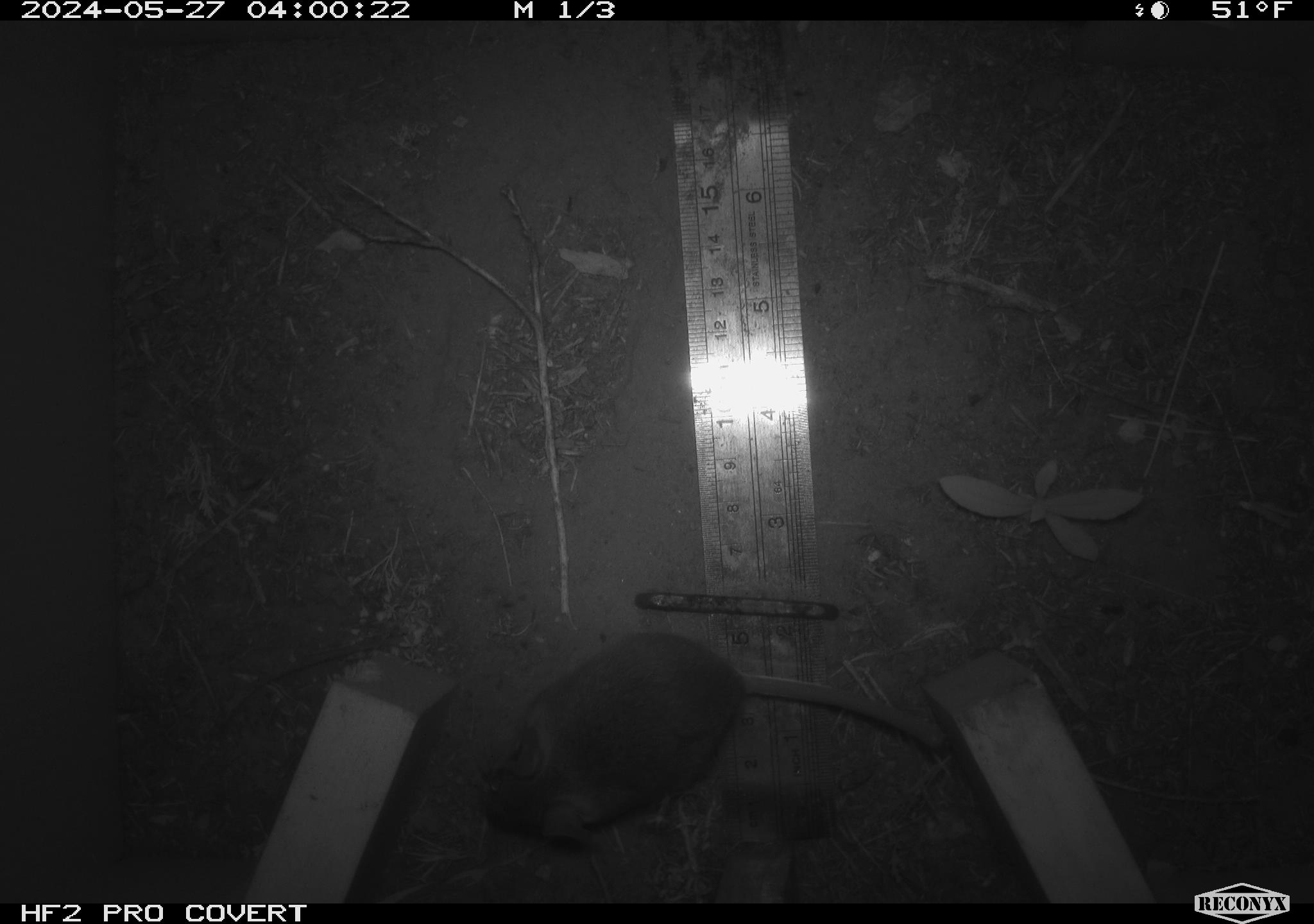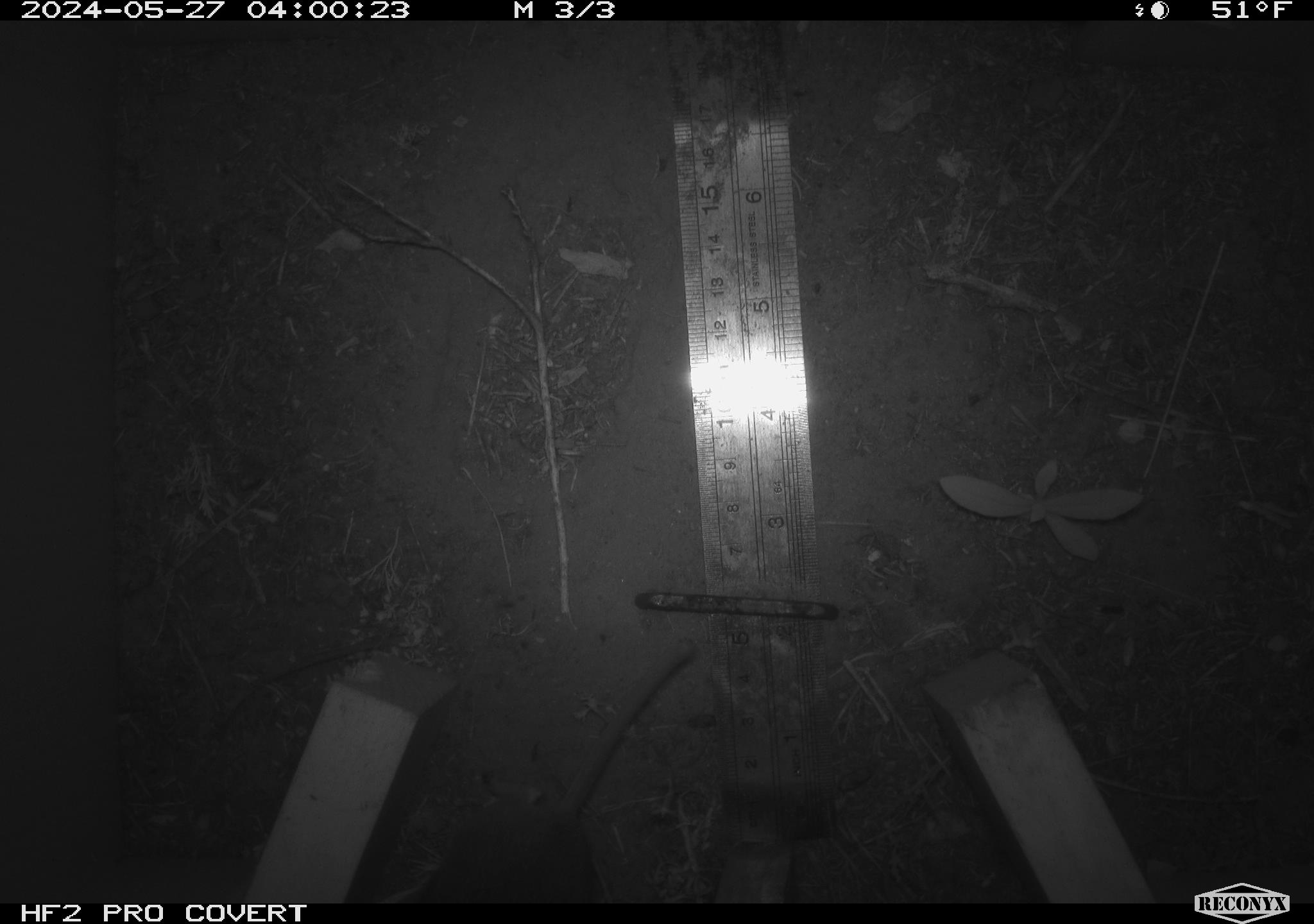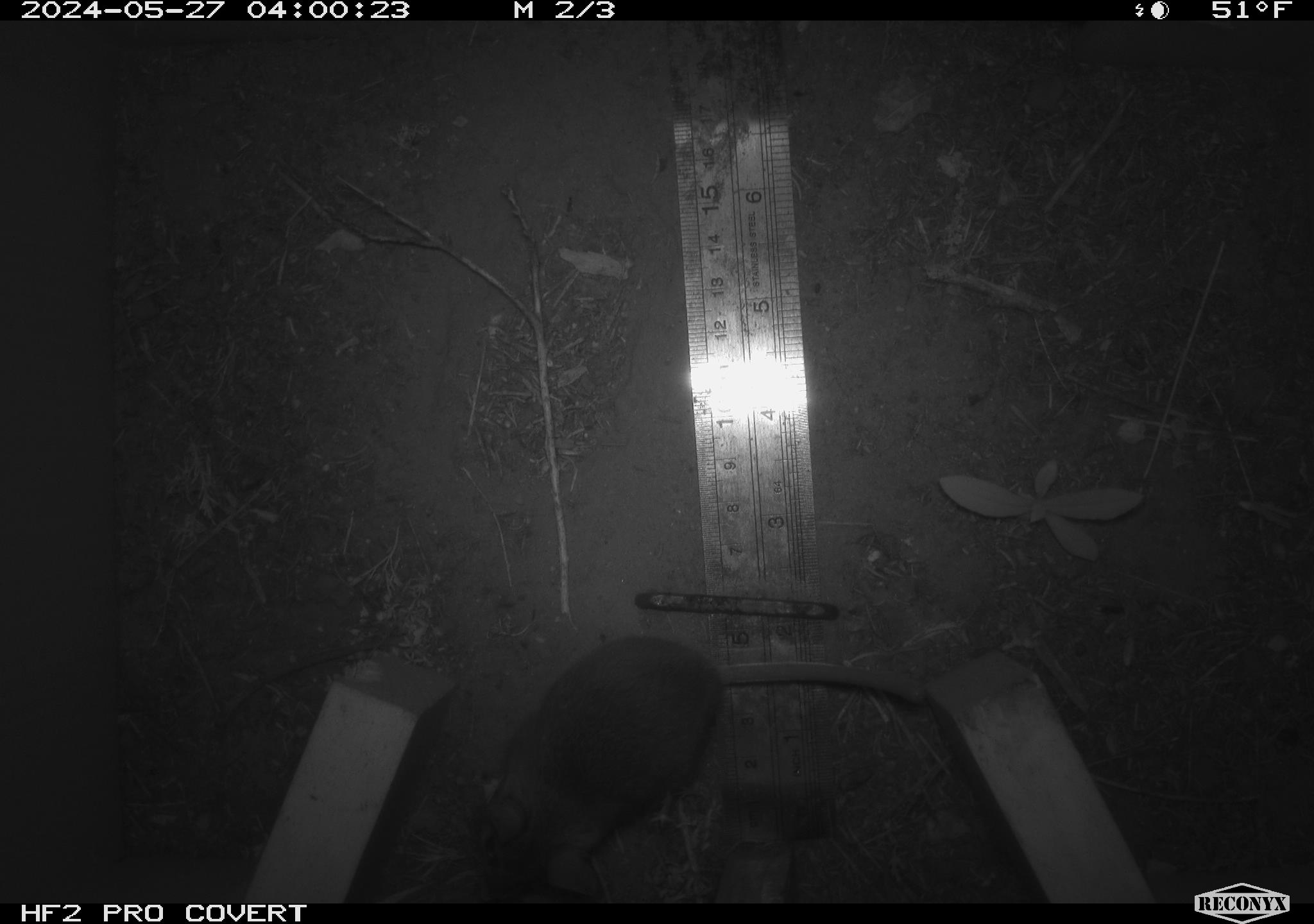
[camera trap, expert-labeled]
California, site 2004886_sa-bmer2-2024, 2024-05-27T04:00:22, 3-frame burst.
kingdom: Animalia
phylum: Chordata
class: Mammalia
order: Rodentia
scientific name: Rodentia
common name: mouse species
Mouse species (Rodentia).